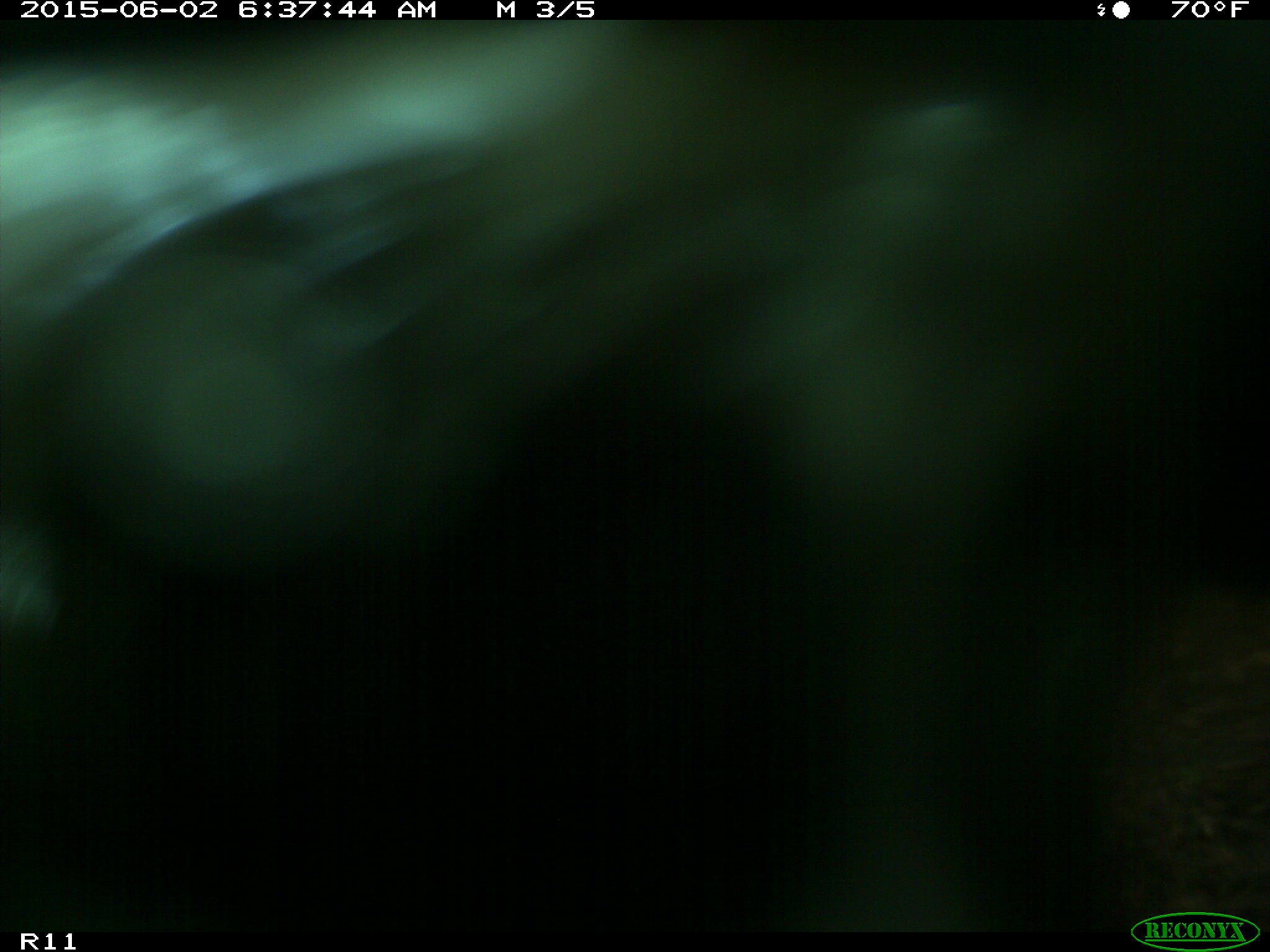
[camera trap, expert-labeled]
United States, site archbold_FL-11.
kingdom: Animalia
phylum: Chordata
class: Mammalia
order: Artiodactyla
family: Bovidae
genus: Bos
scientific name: Bos taurus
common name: domestic cow